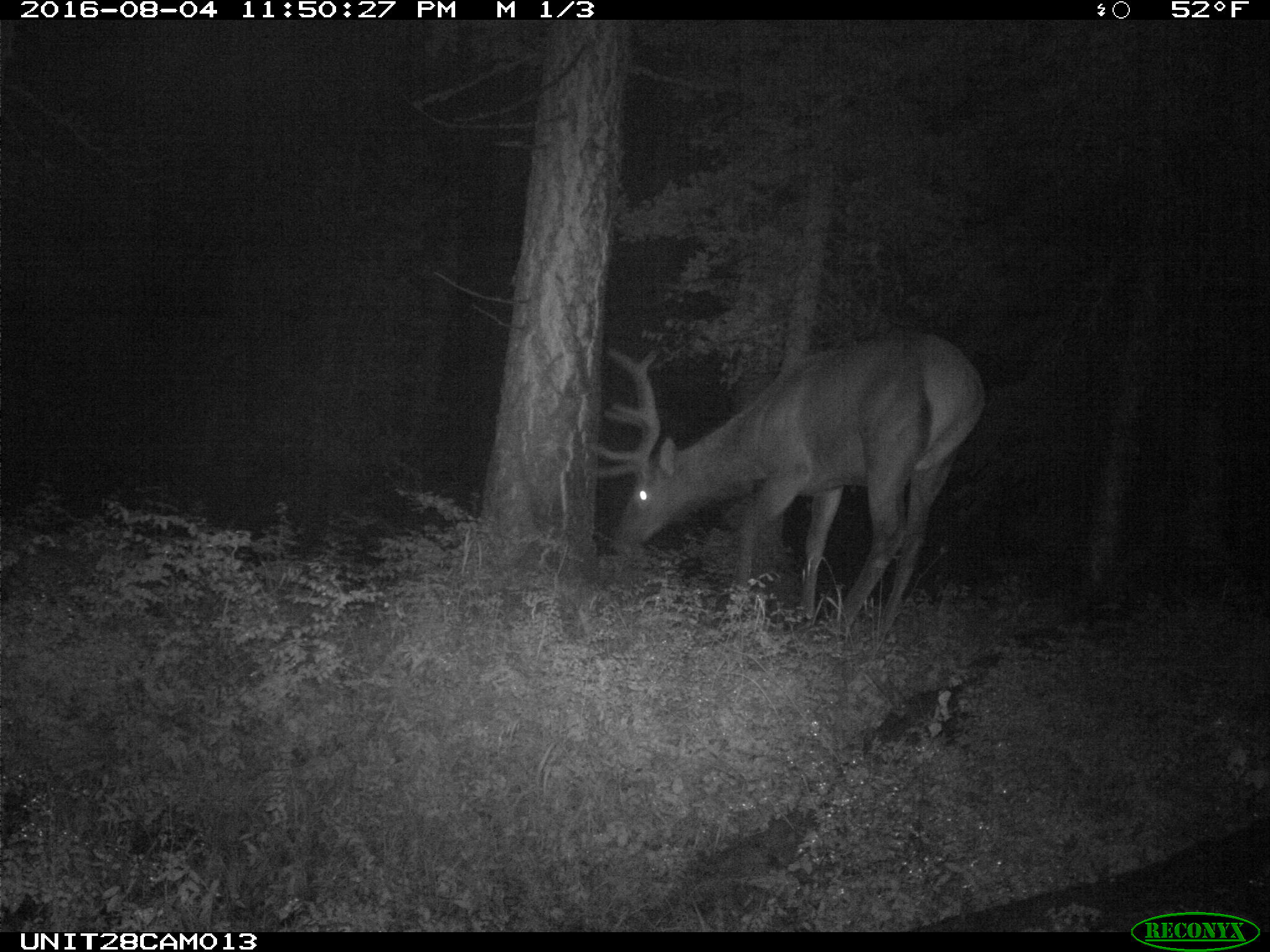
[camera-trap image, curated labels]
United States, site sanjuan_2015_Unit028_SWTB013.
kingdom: Animalia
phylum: Chordata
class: Mammalia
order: Artiodactyla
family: Cervidae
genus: Cervus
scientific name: Cervus elaphus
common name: red deer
Cervus elaphus (red deer).